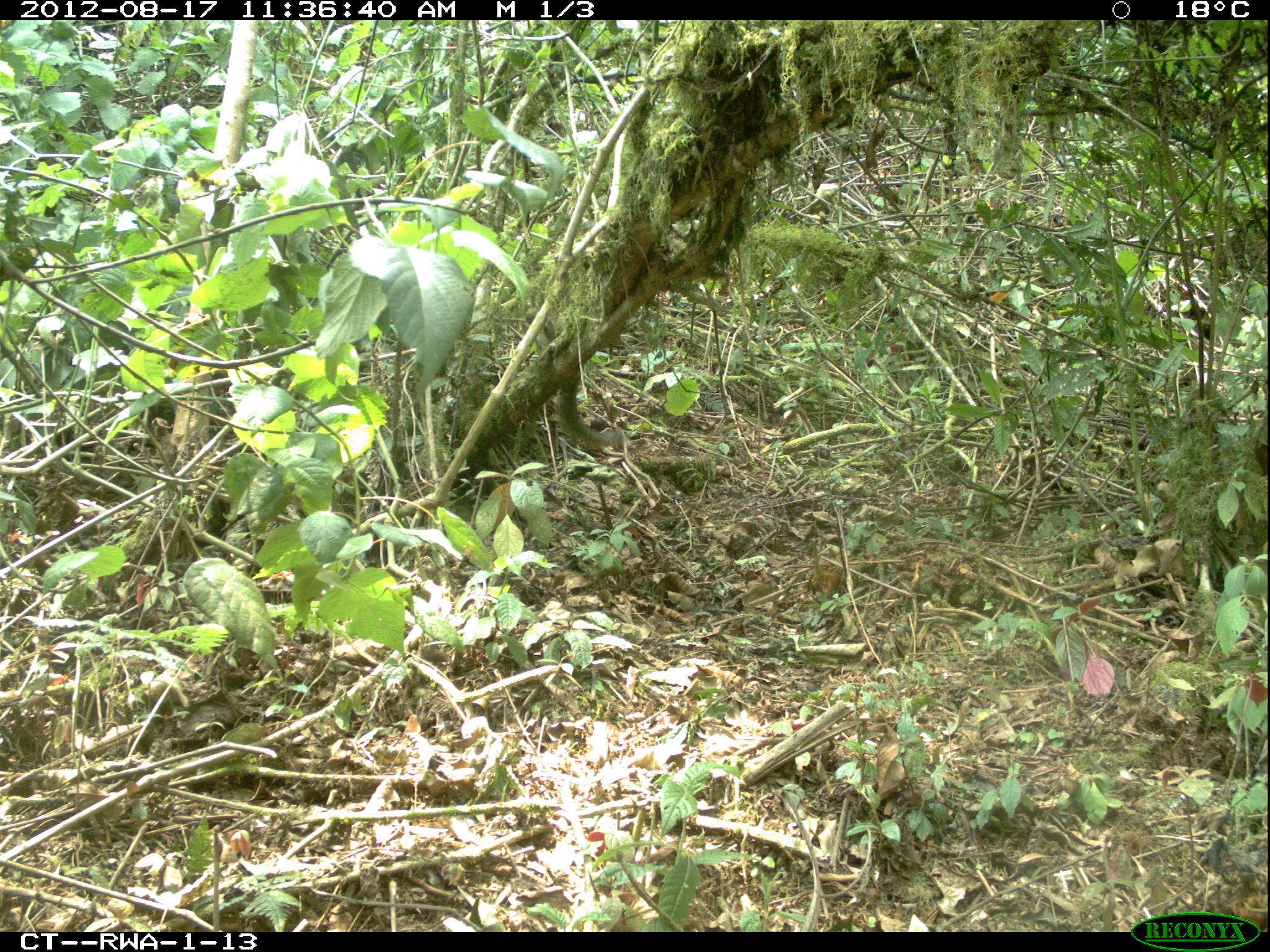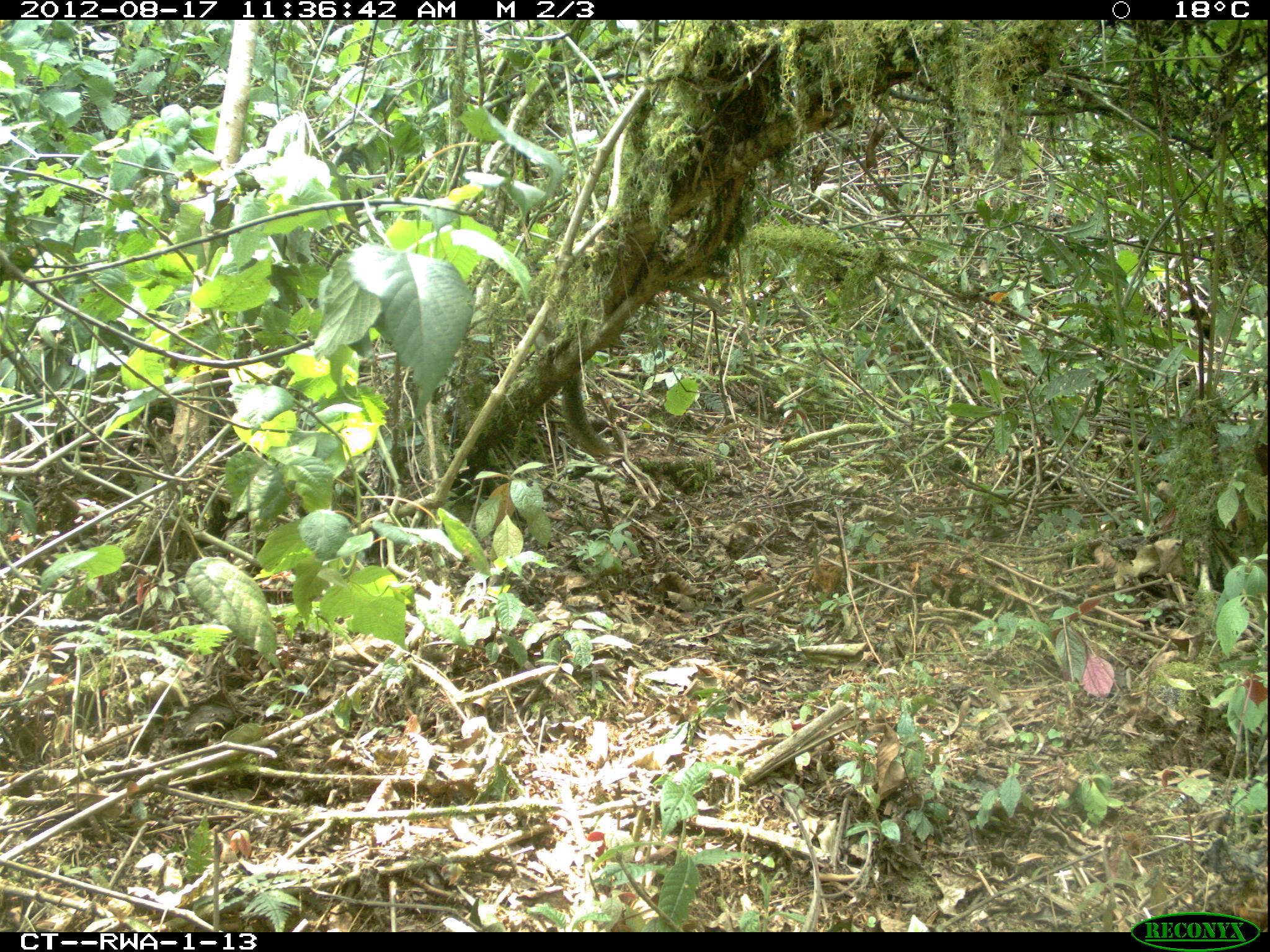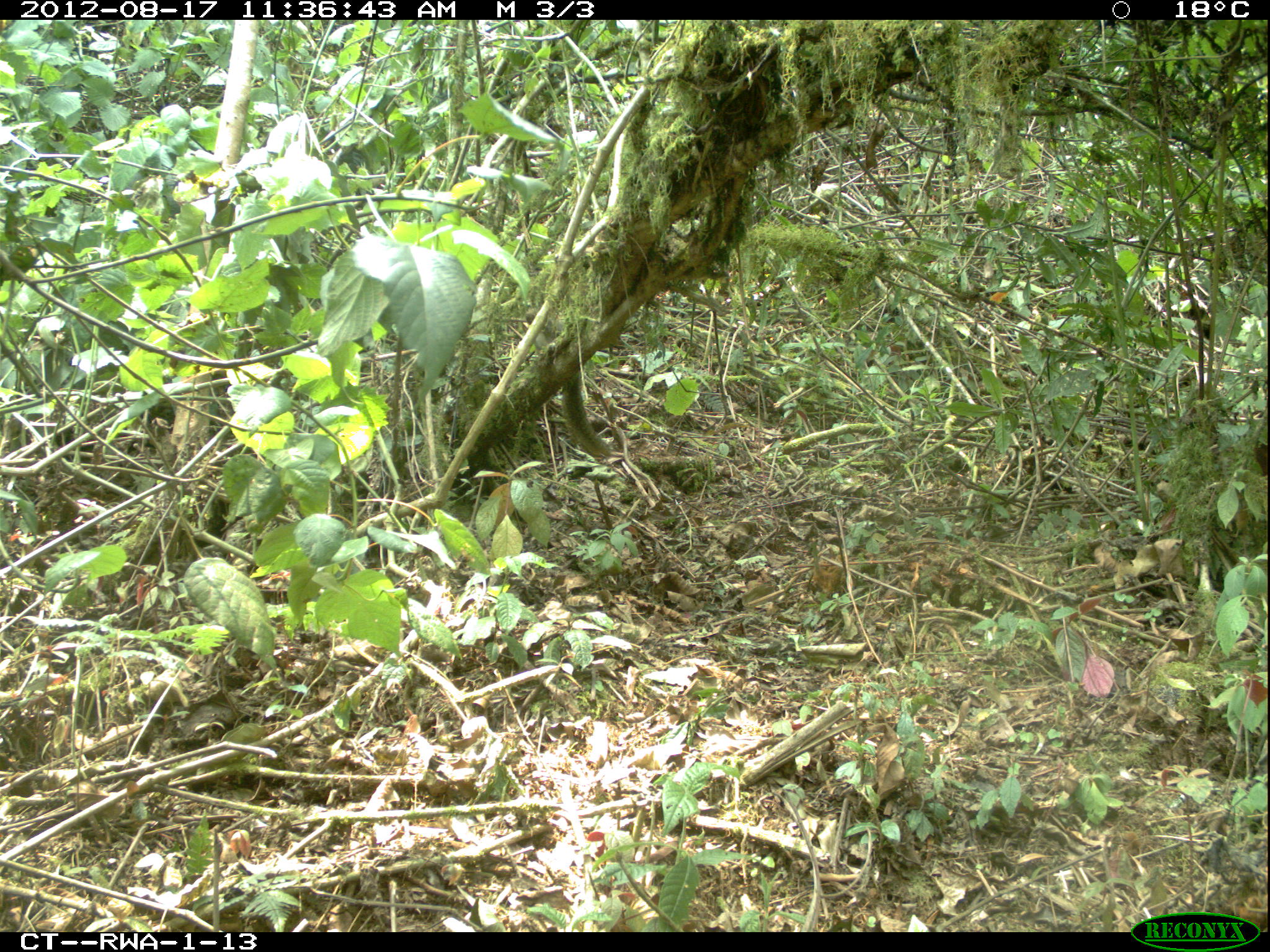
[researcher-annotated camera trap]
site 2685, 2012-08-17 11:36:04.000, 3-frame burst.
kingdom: Animalia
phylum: Chordata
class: Mammalia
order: Rodentia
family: Sciuridae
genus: Funisciurus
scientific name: Funisciurus carruthersi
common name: carruther's mountain squirrel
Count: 1.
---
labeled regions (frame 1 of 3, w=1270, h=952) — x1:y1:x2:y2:
funisciurus carruthersi: 524:310:625:452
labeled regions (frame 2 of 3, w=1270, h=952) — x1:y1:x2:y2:
funisciurus carruthersi: 524:309:608:454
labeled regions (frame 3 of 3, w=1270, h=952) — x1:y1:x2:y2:
funisciurus carruthersi: 524:307:613:463